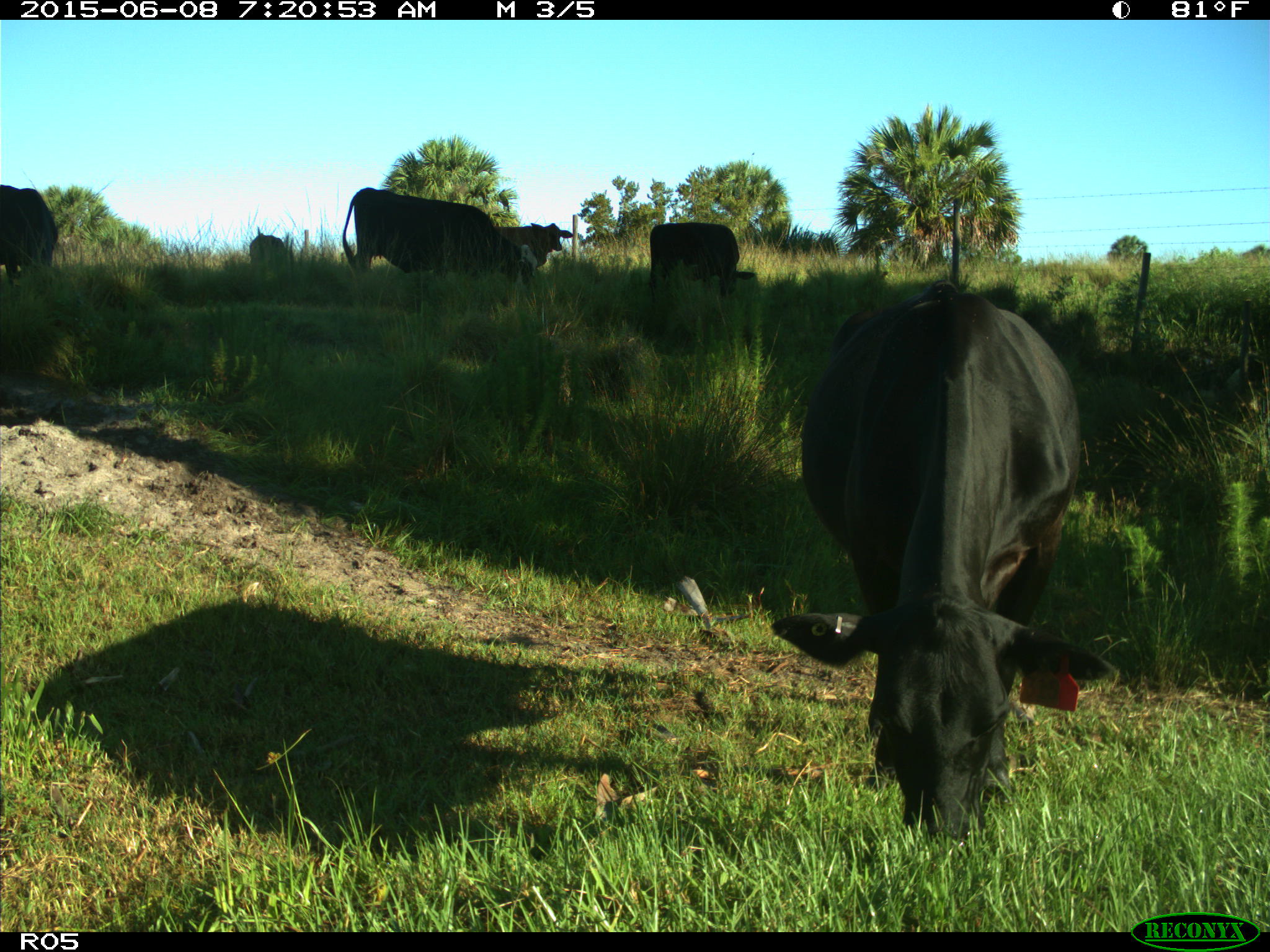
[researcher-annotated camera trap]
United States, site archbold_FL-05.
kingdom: Animalia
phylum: Chordata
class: Mammalia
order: Artiodactyla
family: Bovidae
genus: Bos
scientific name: Bos taurus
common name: domestic cow